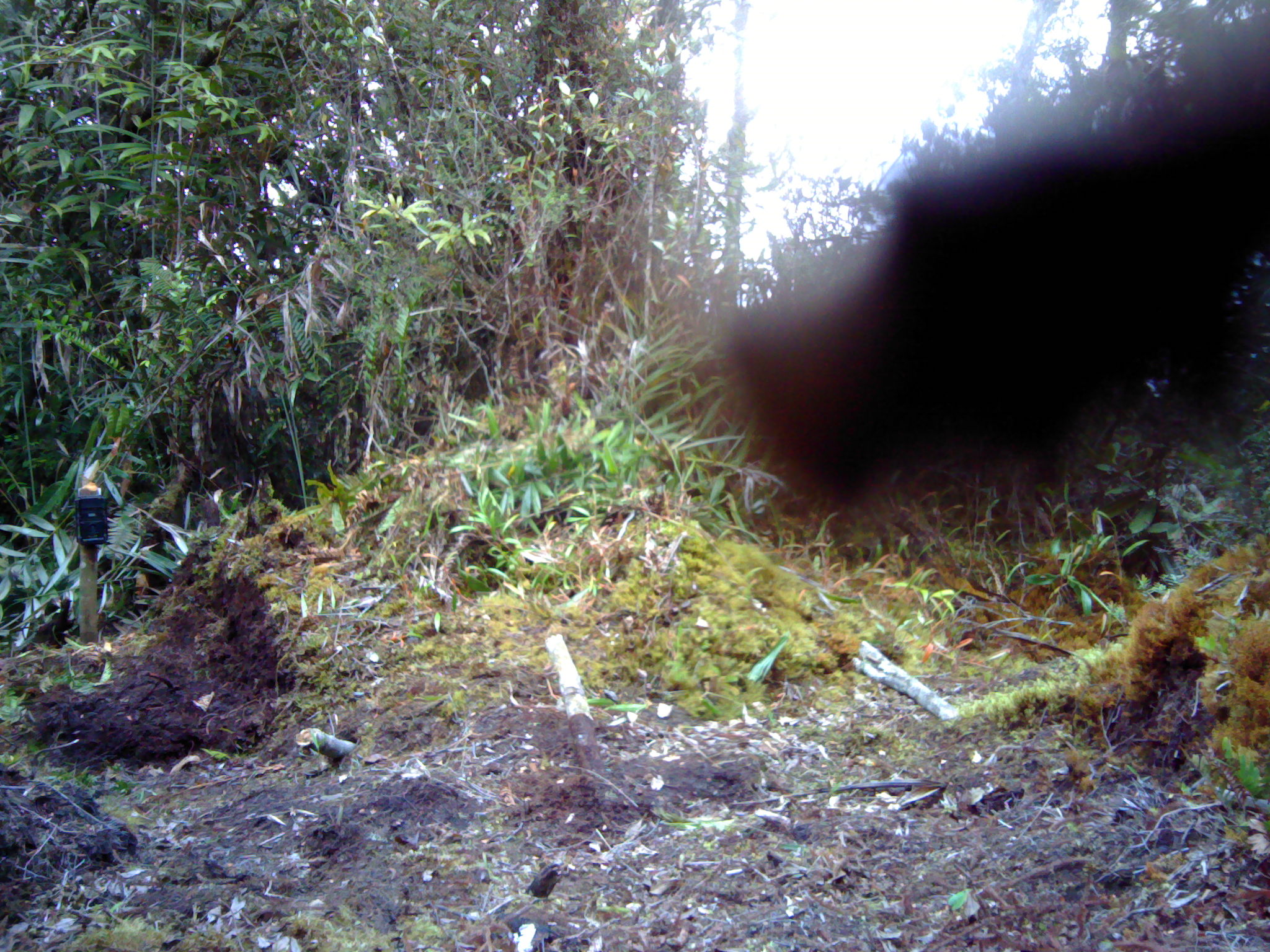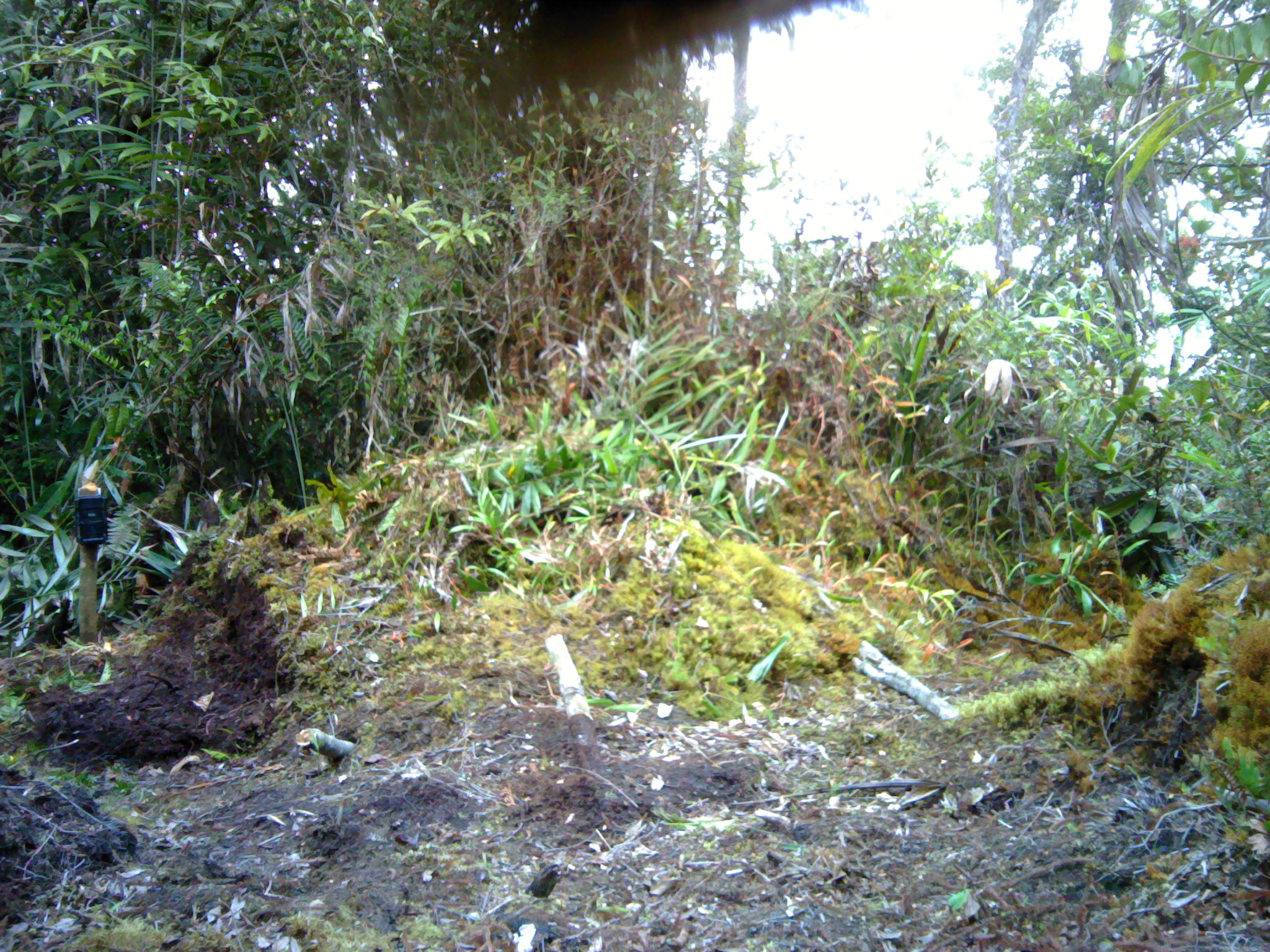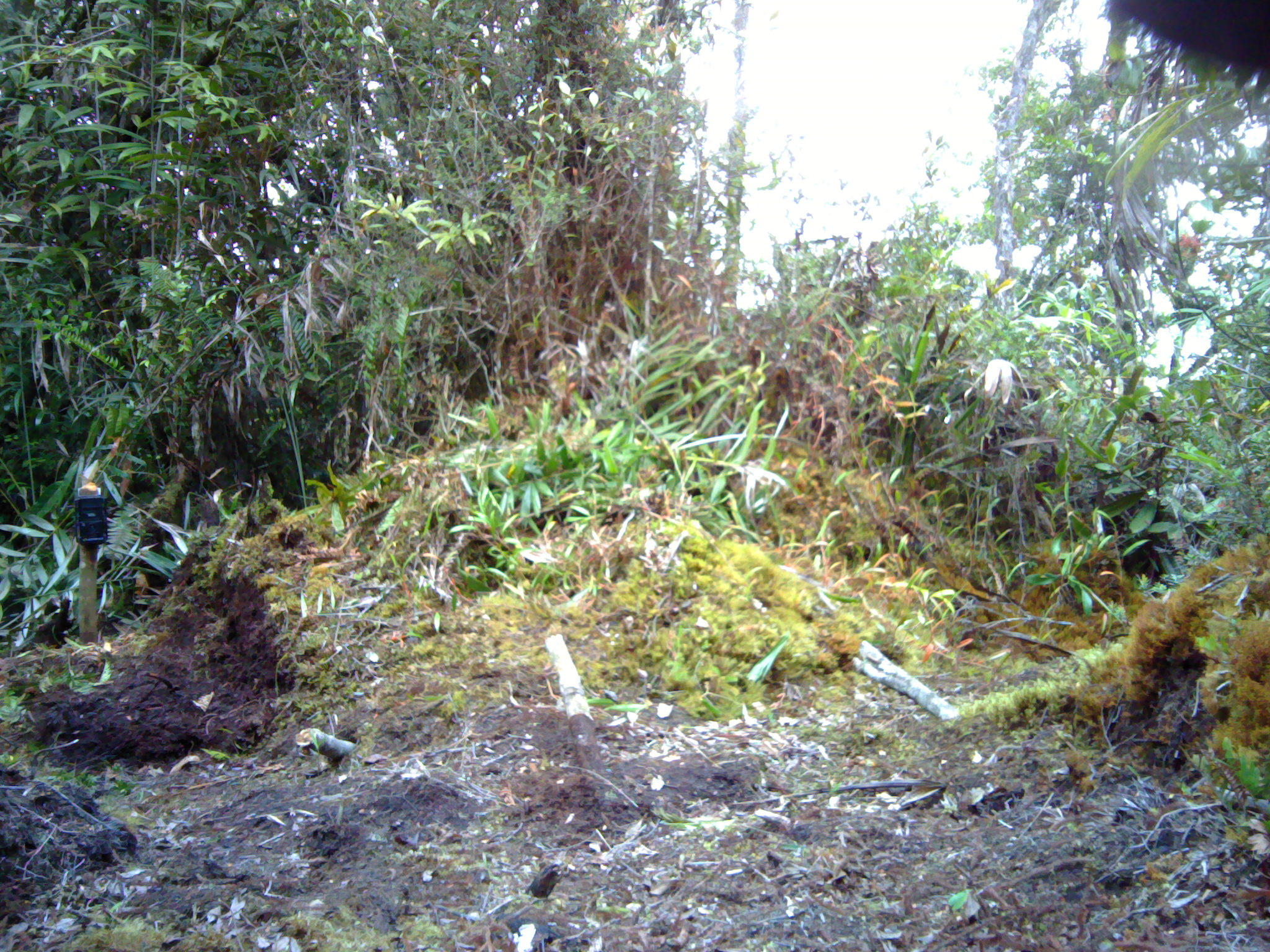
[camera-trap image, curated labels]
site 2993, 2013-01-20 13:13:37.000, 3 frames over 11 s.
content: unidentified animal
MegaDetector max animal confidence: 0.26